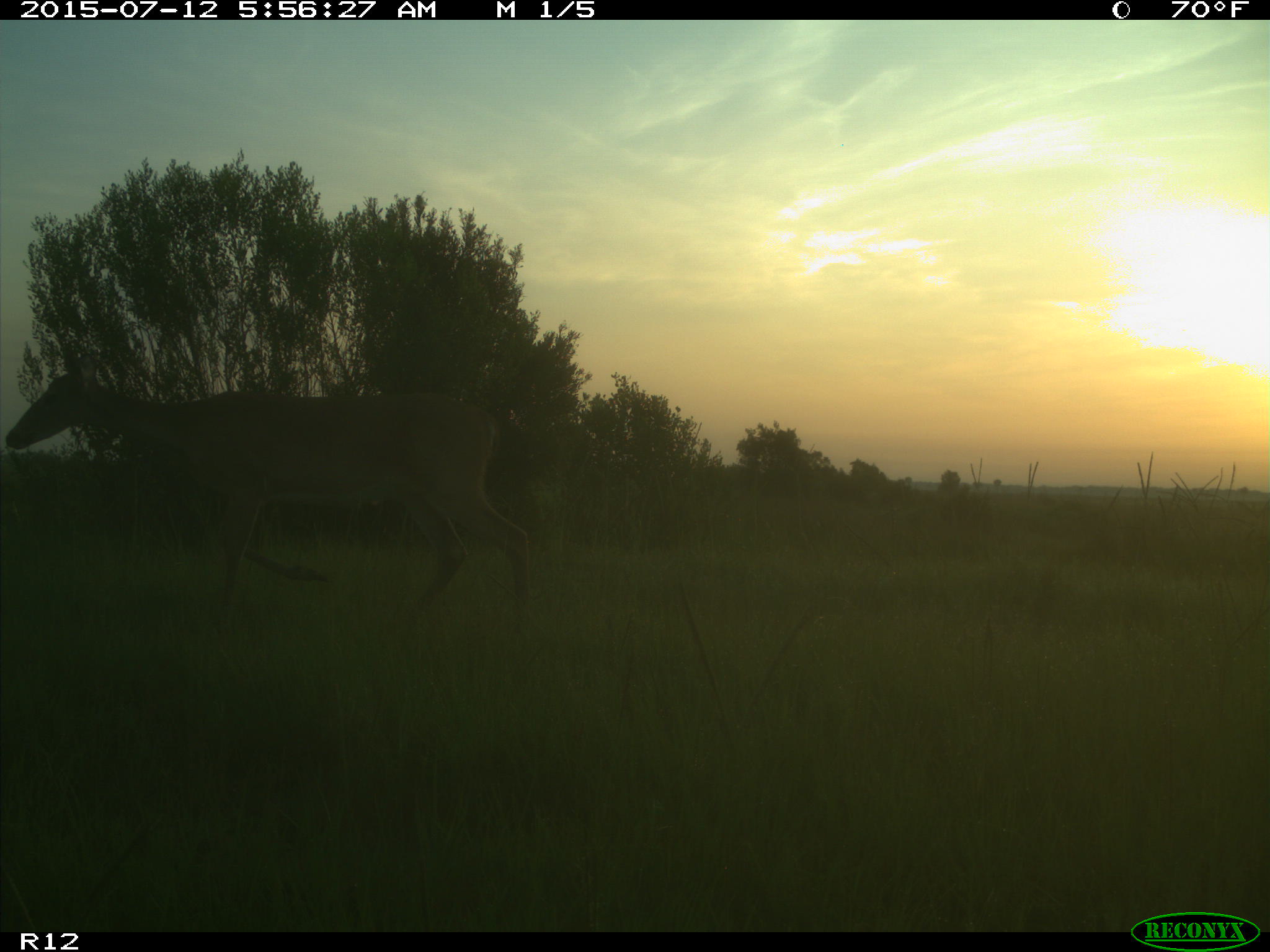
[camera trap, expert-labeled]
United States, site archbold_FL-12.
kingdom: Animalia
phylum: Chordata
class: Mammalia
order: Artiodactyla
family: Cervidae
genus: Odocoileus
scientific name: Odocoileus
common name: deer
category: unidentified deer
Unidentified deer (deer) (Odocoileus).